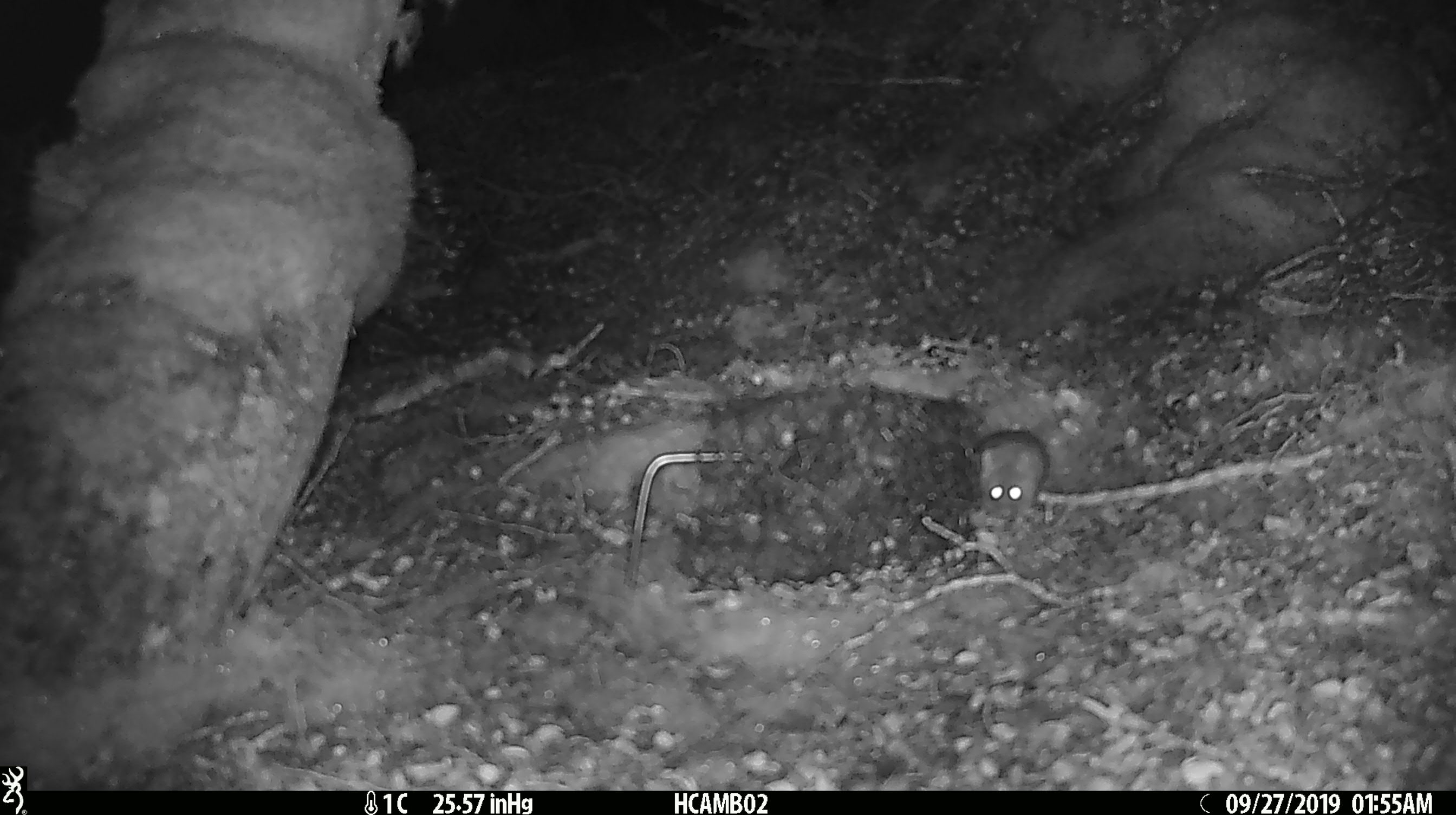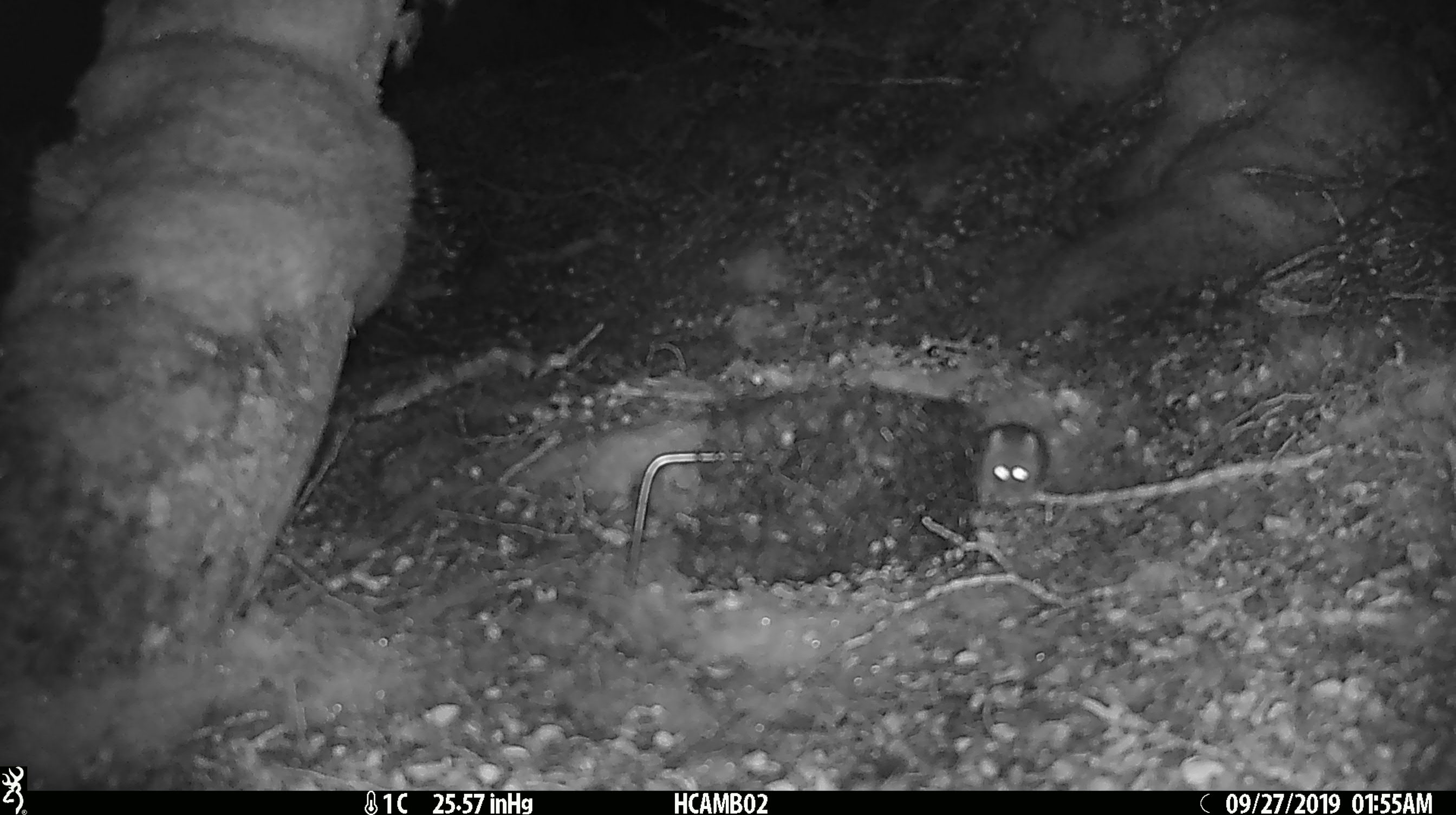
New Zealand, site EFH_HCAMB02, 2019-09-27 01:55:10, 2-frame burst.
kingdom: Animalia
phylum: Chordata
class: Mammalia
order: Rodentia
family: Muridae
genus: Mus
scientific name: Mus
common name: mouse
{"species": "mouse (Mus)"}